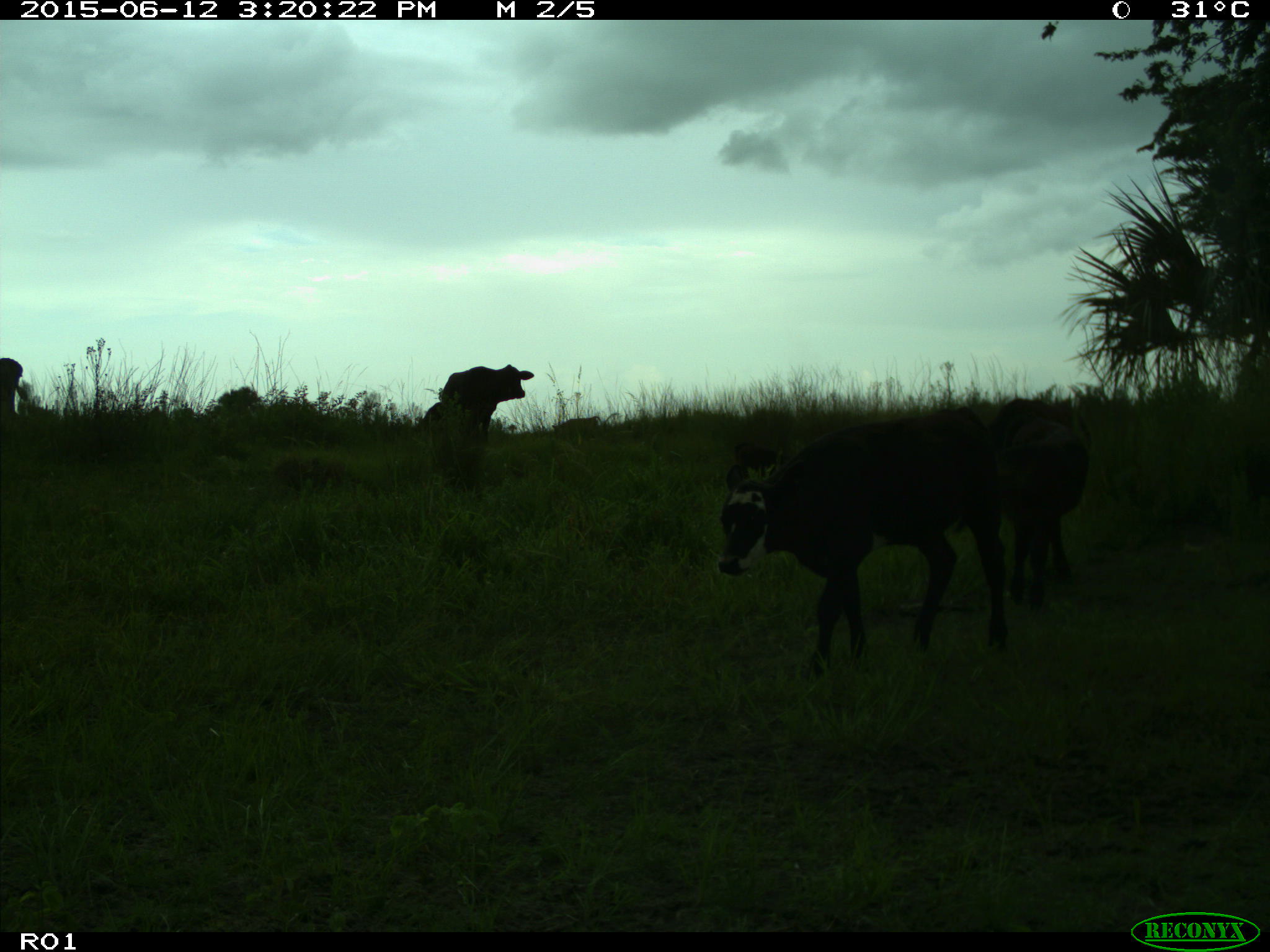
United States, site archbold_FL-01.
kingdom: Animalia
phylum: Chordata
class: Mammalia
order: Artiodactyla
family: Bovidae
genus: Bos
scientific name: Bos taurus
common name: domestic cow